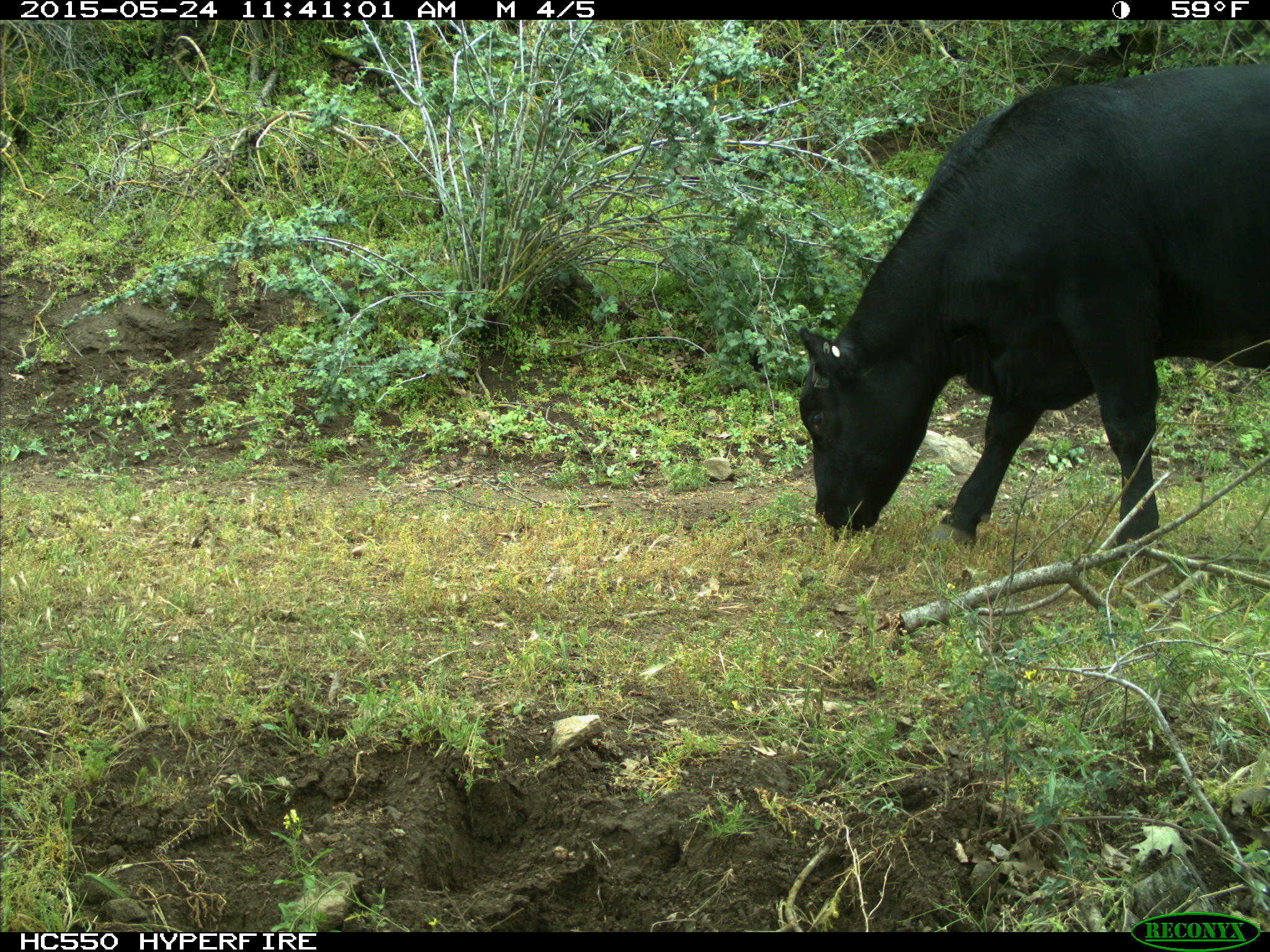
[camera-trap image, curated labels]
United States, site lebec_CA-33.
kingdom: Animalia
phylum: Chordata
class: Mammalia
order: Artiodactyla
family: Bovidae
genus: Bos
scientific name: Bos taurus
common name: domestic cow